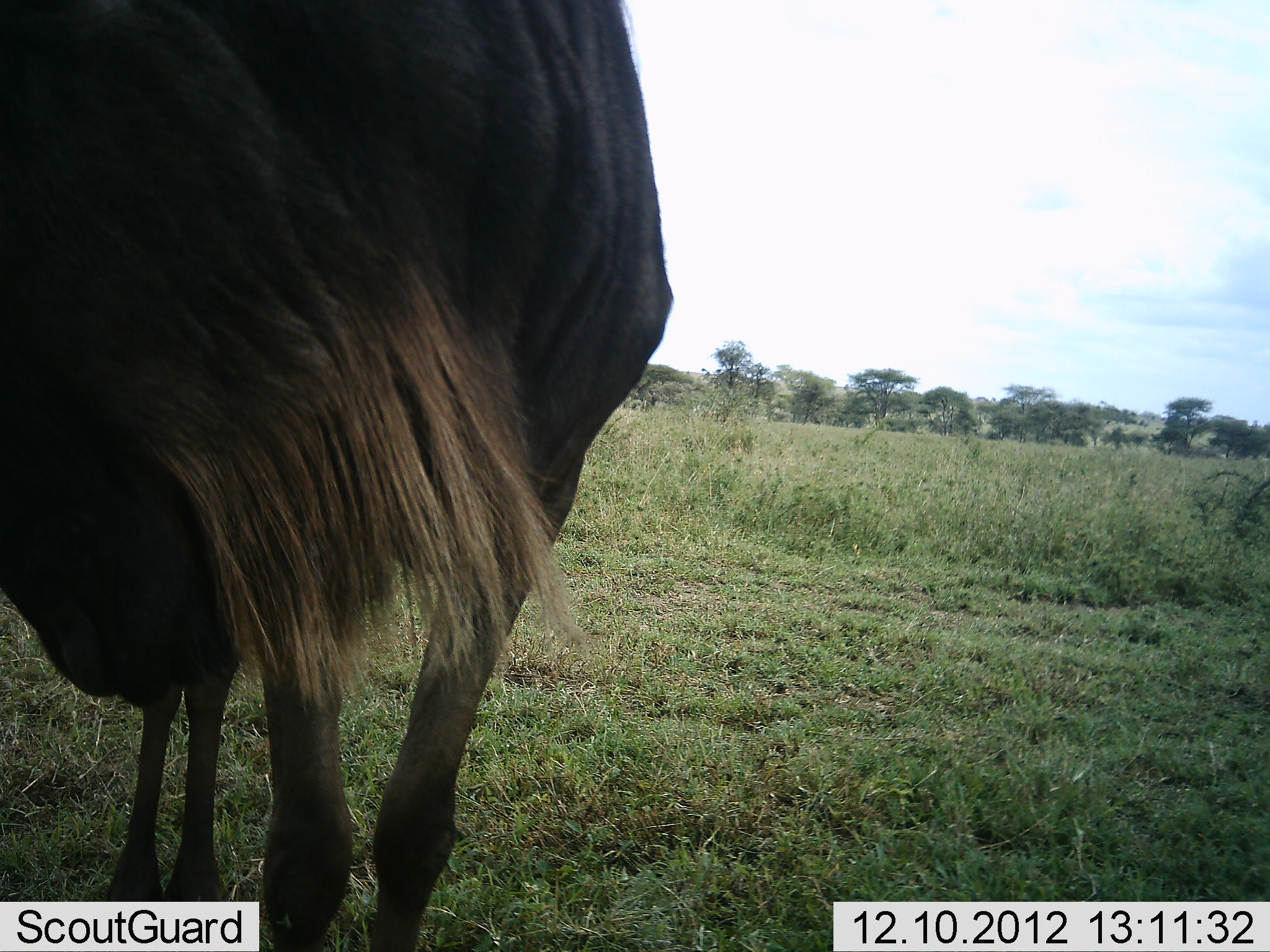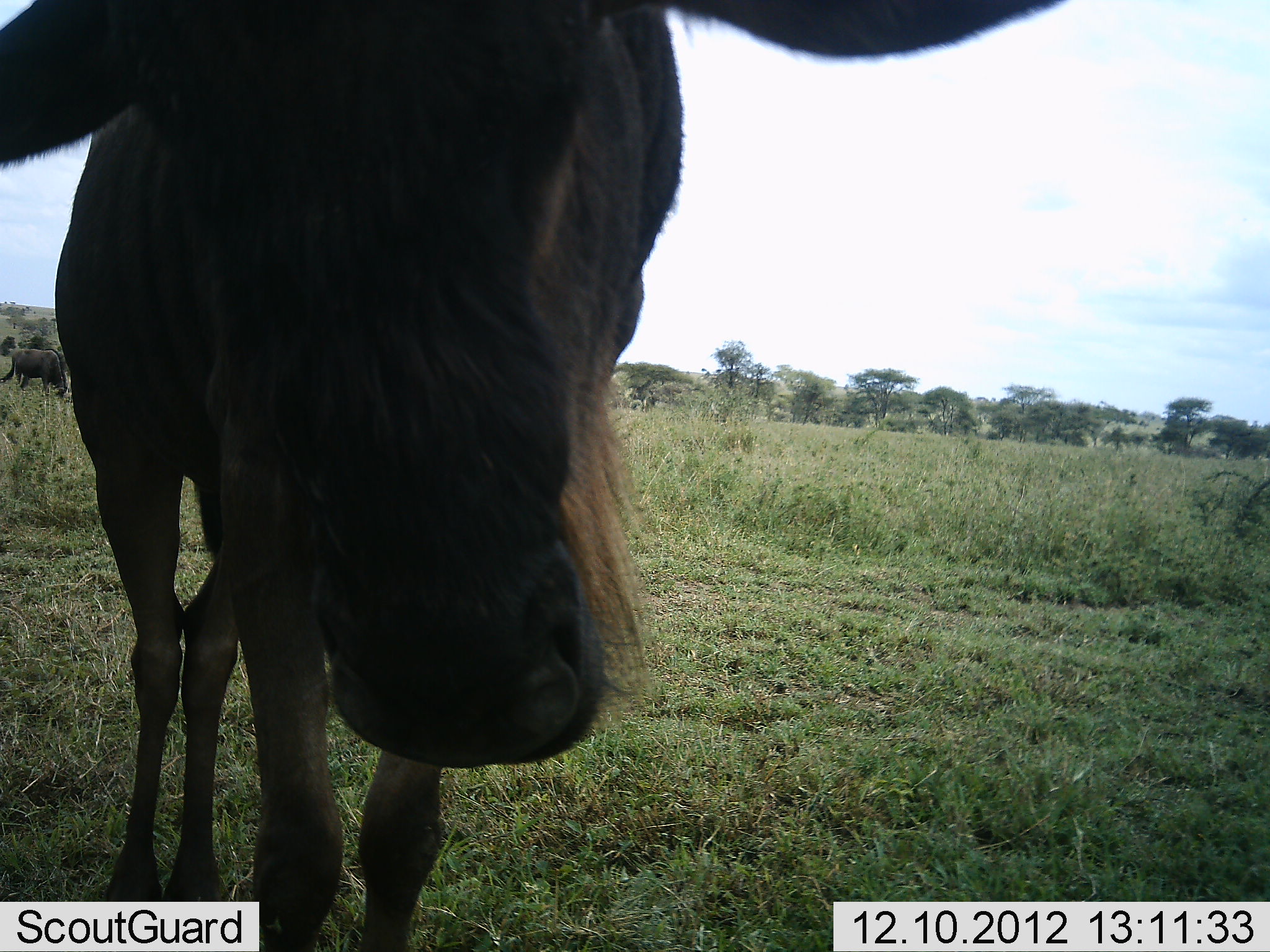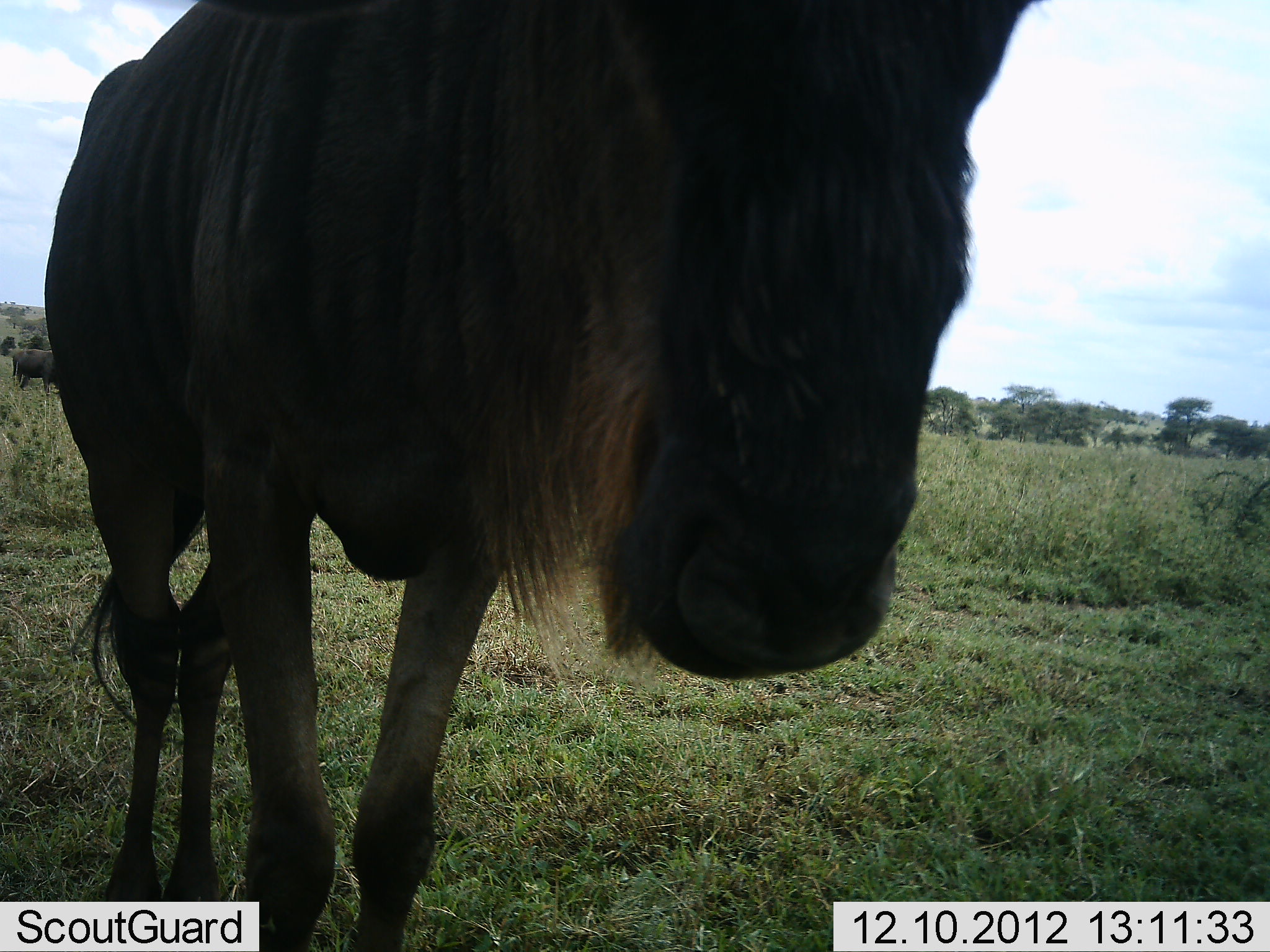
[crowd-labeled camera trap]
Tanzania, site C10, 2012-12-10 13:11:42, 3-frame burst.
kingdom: Animalia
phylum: Chordata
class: Mammalia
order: Artiodactyla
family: Bovidae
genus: Connochaetes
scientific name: Connochaetes taurinus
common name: blue wildebeest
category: wildebeest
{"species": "wildebeest (blue wildebeest) (Connochaetes taurinus)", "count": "2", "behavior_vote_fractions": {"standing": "75%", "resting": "4%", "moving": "21%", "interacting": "12%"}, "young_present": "0%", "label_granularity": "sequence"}